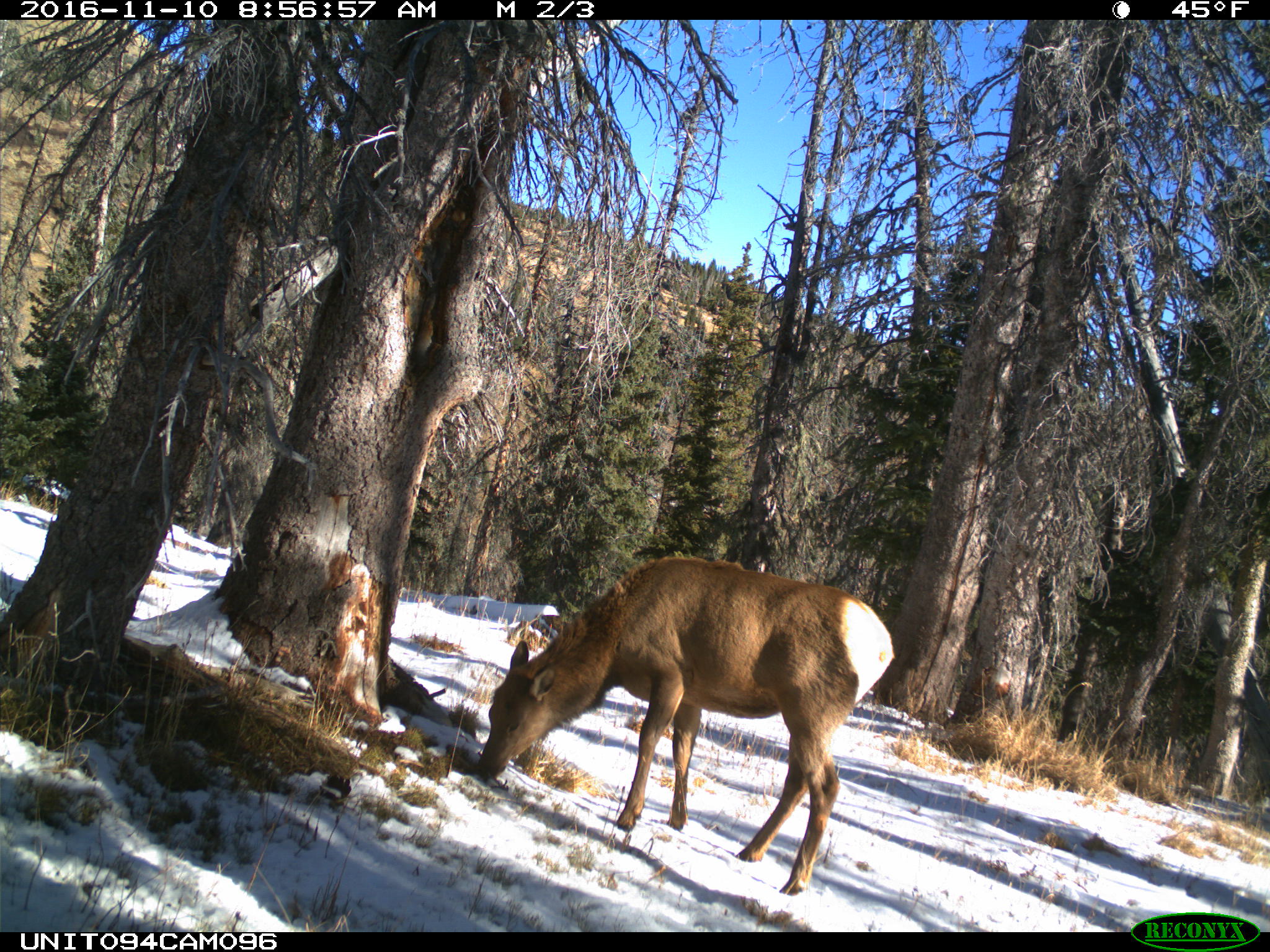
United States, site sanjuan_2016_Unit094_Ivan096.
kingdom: Animalia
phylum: Chordata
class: Mammalia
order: Artiodactyla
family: Cervidae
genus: Cervus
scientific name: Cervus elaphus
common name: red deer